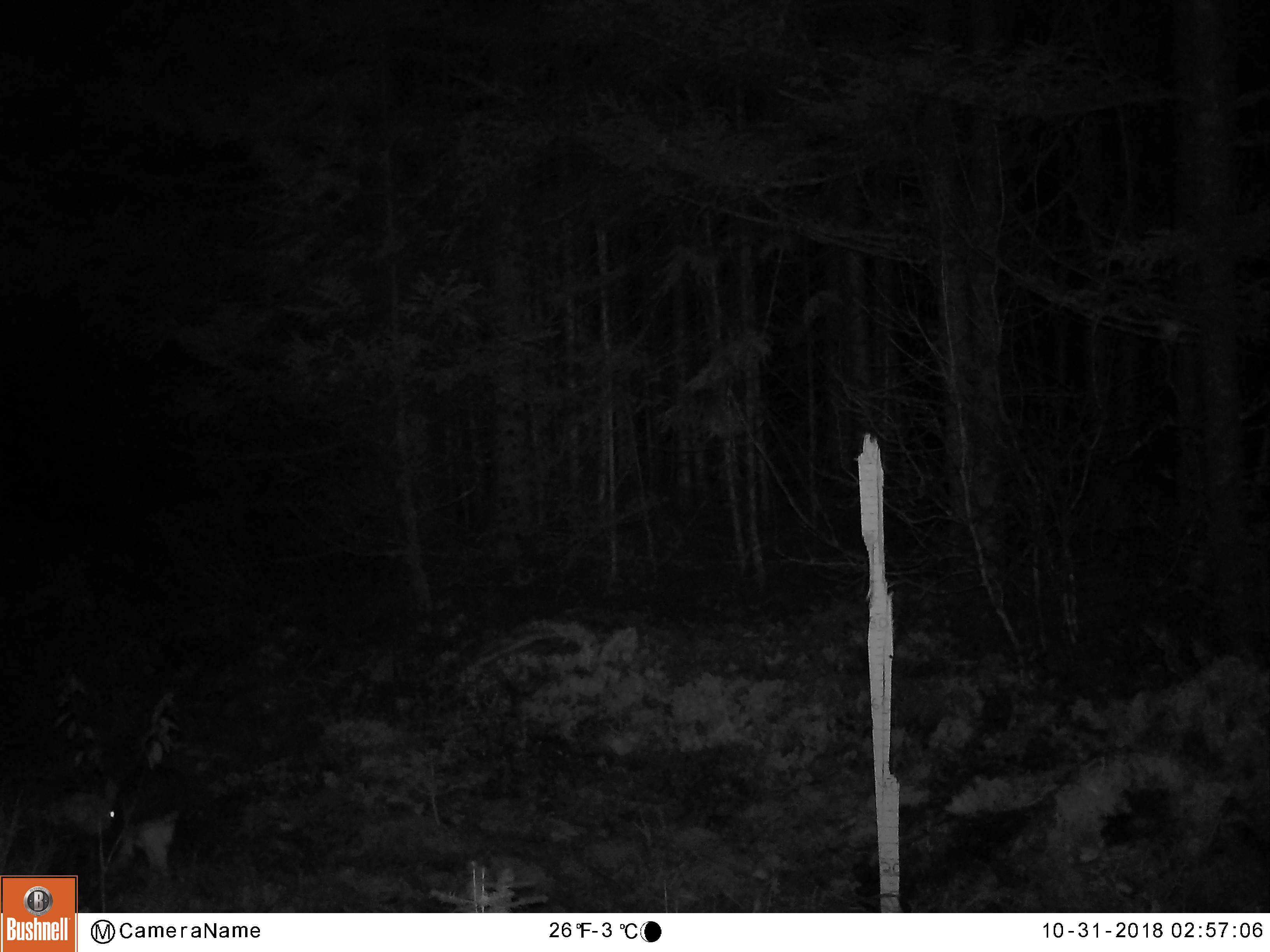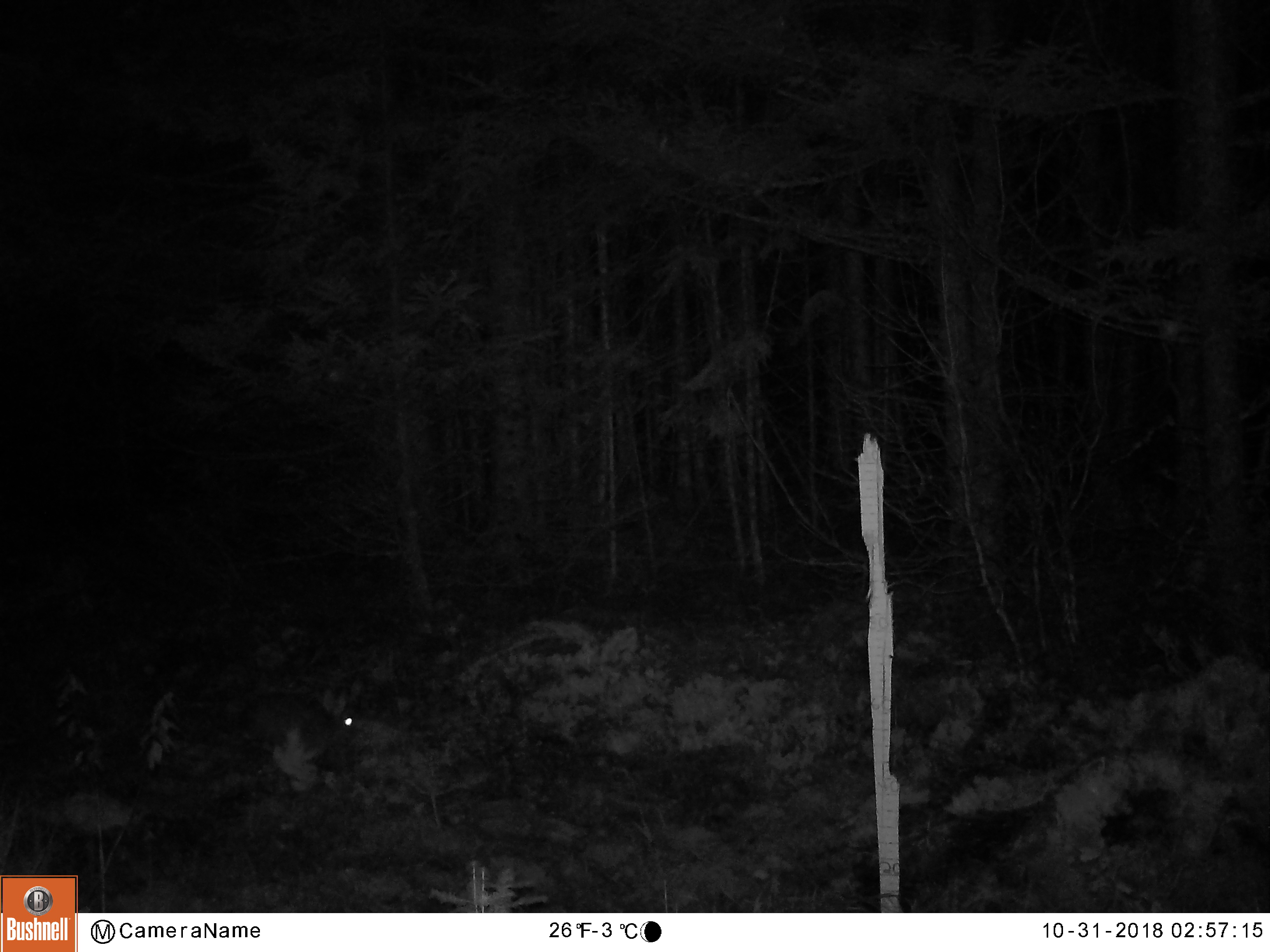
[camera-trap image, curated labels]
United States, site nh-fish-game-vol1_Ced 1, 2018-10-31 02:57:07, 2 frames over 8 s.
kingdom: Animalia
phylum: Chordata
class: Mammalia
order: Lagomorpha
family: Leporidae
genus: Lepus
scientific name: Lepus americanus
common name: snowshoe hare